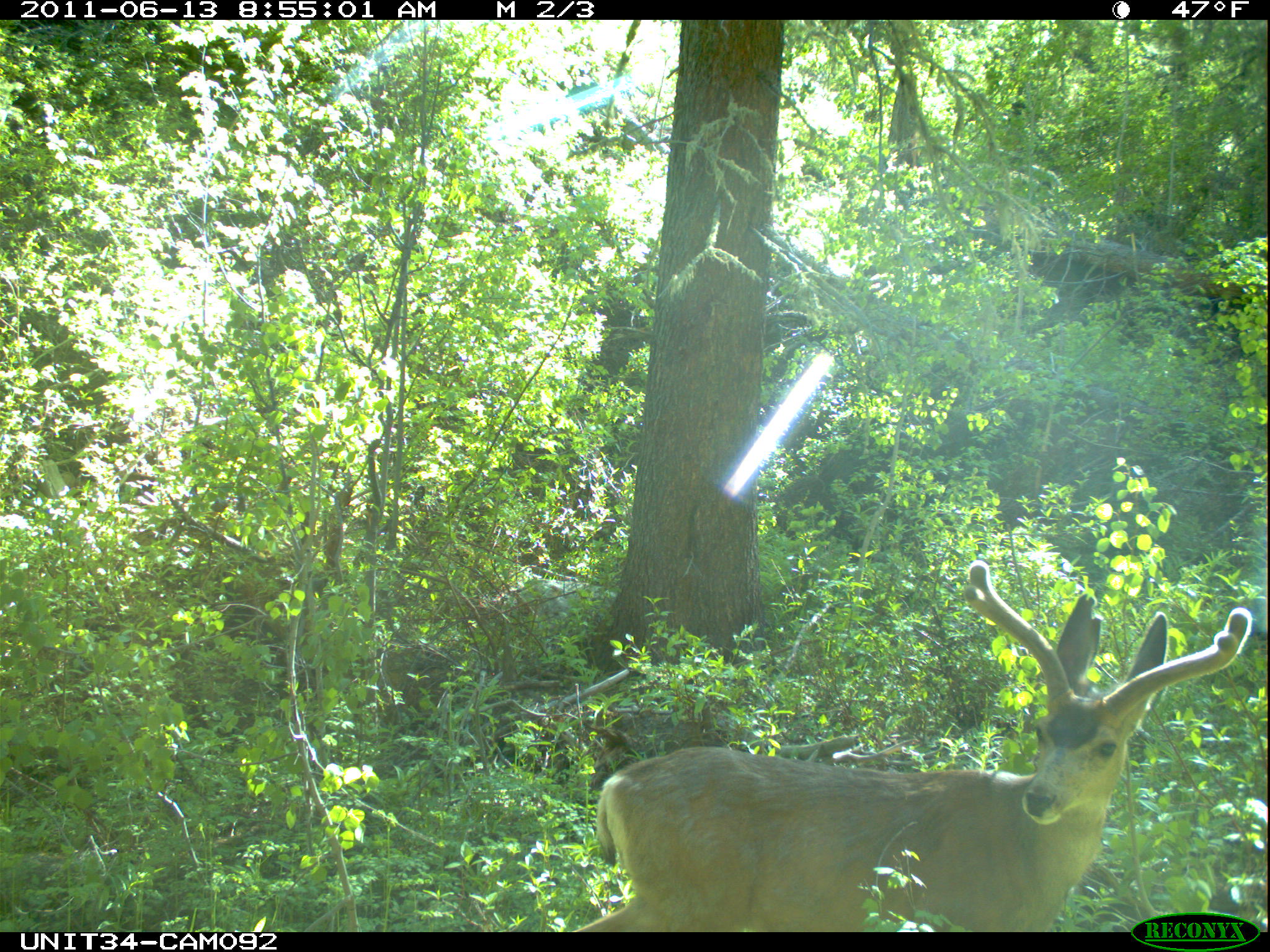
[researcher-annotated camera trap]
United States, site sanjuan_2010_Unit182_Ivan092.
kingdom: Animalia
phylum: Chordata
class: Mammalia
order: Artiodactyla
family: Cervidae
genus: Odocoileus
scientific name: Odocoileus hemionus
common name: mule deer